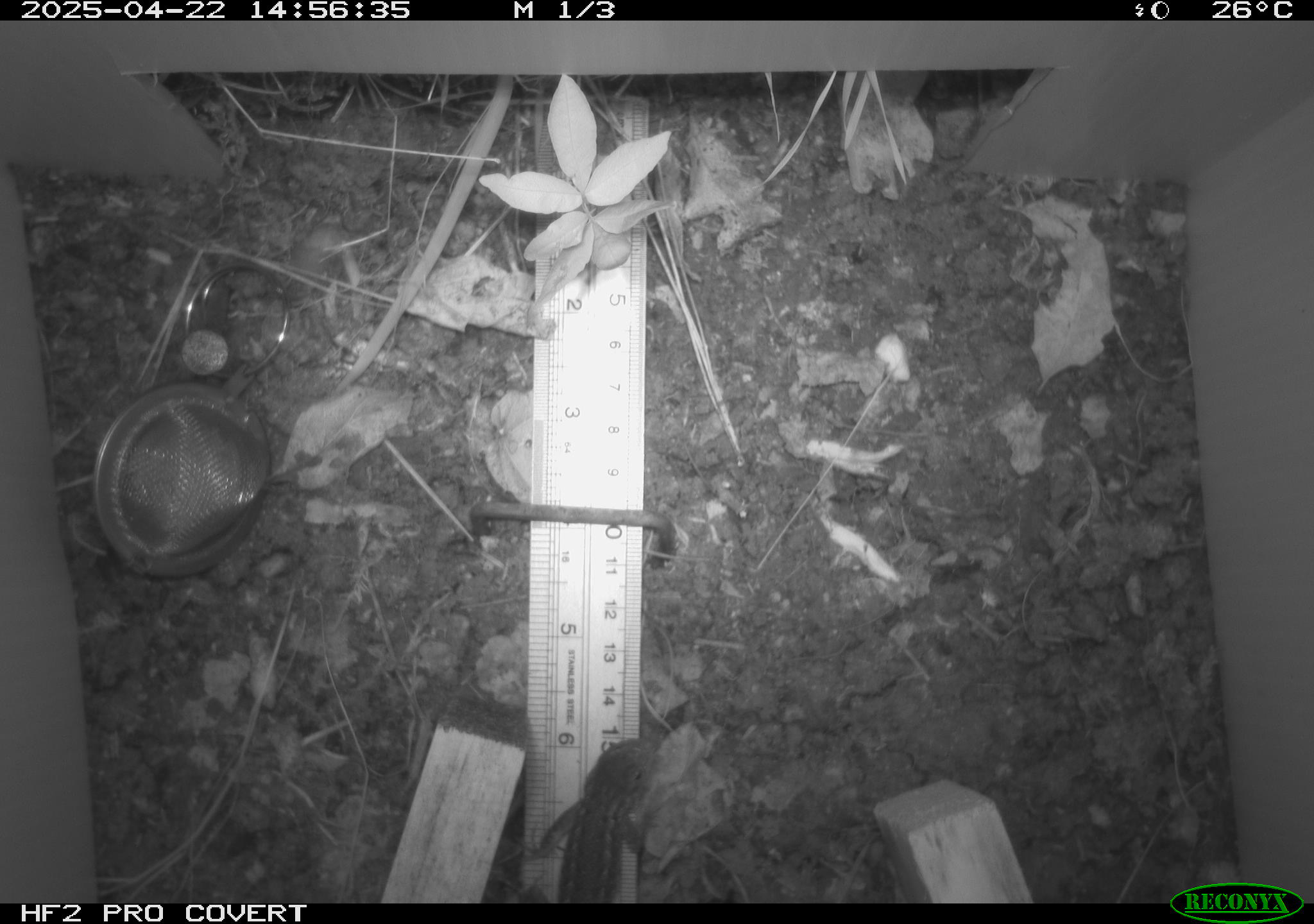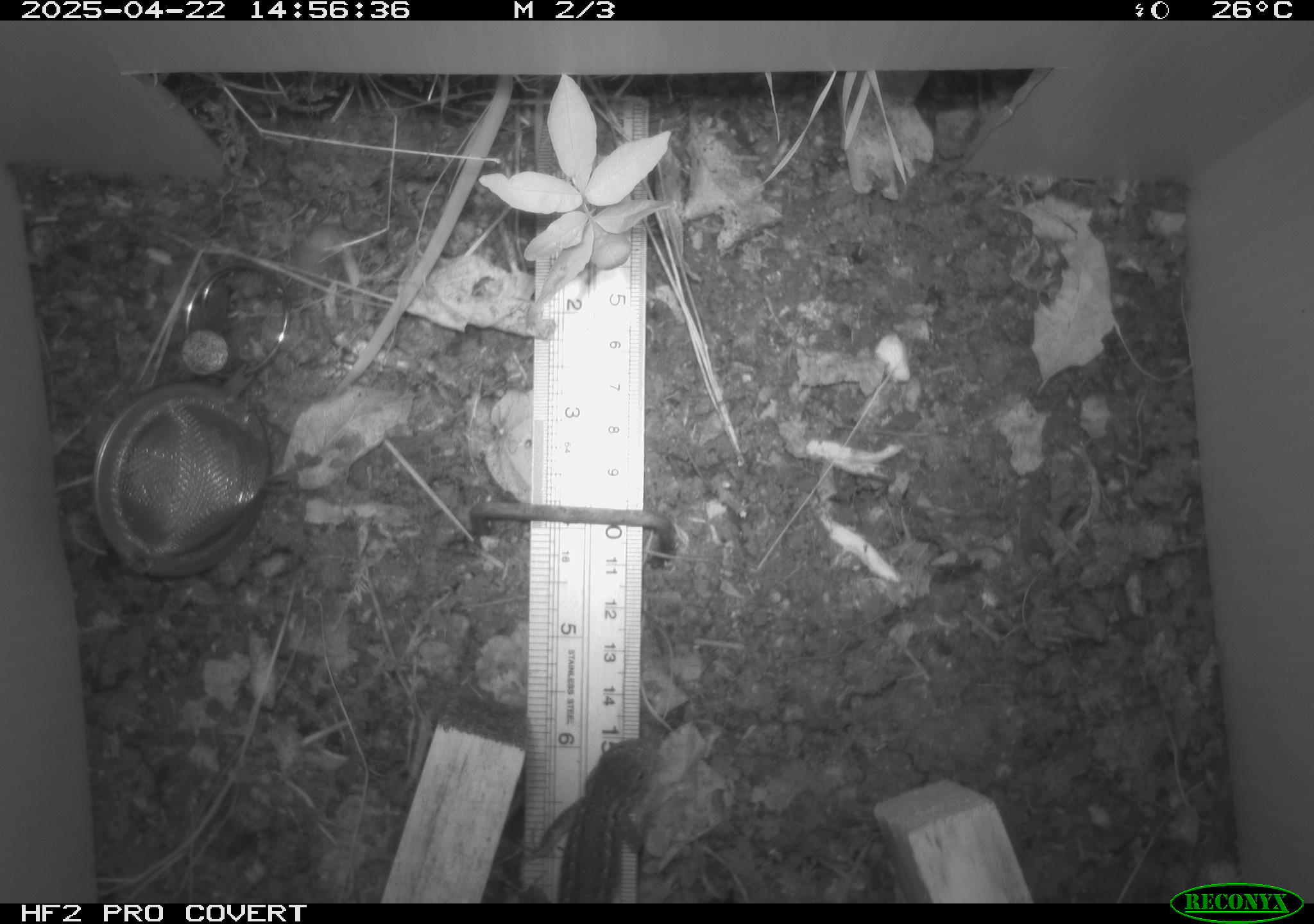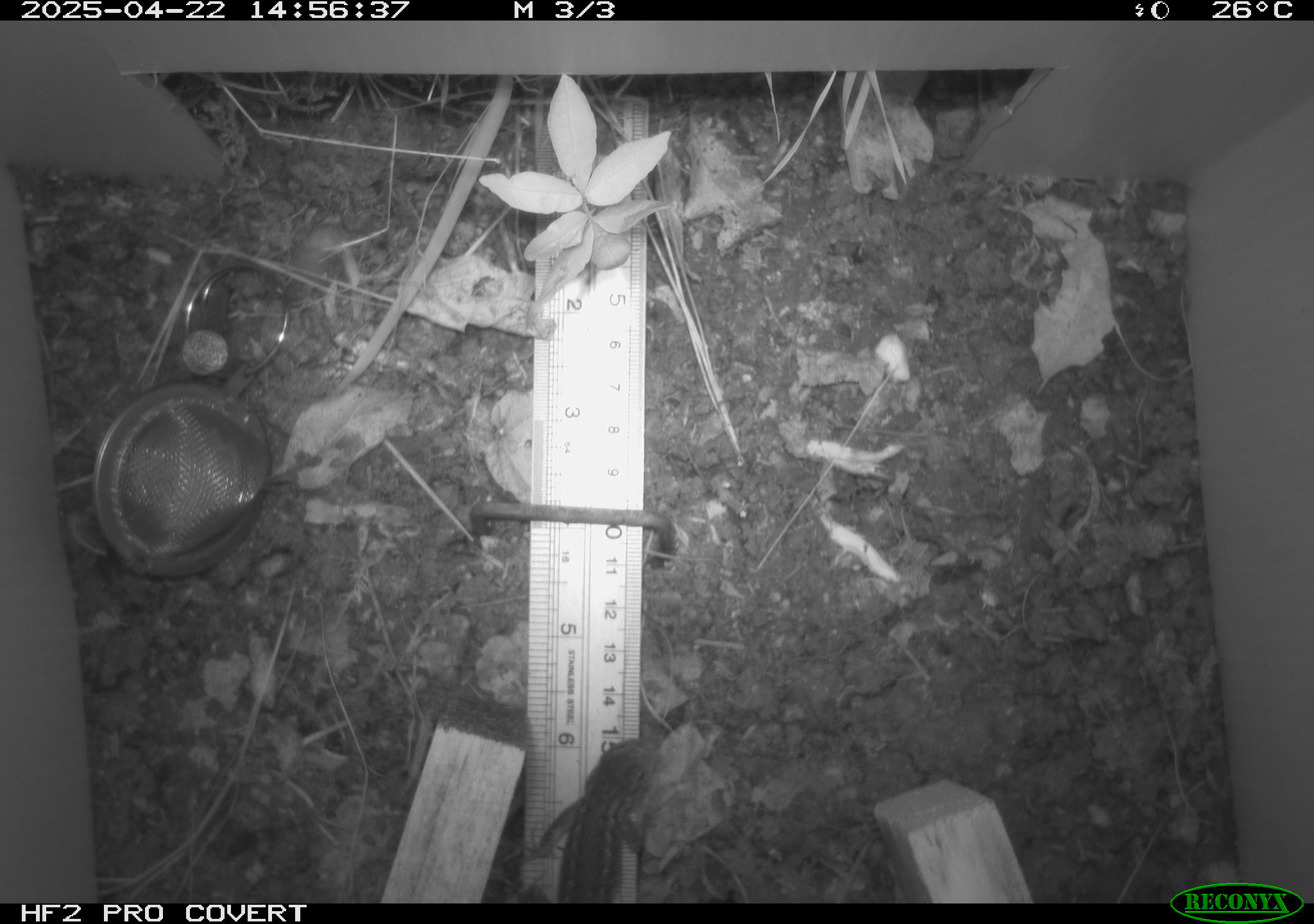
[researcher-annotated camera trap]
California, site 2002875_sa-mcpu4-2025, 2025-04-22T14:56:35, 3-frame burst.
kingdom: Animalia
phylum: Chordata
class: Reptilia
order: Squamata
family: Phrynosomatidae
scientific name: Phrynosomatidae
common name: north american spiny lizards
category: sceloporus/uta species